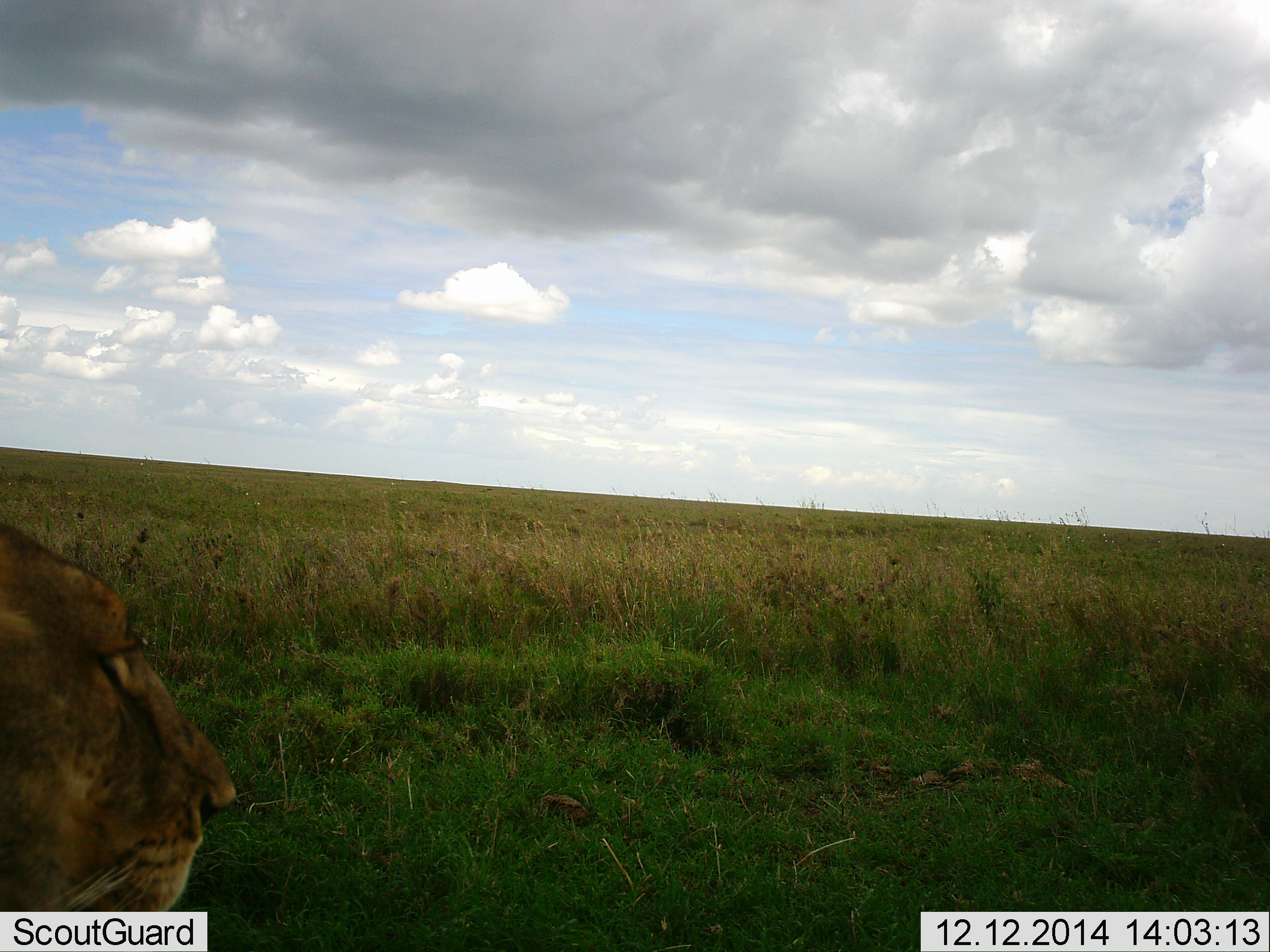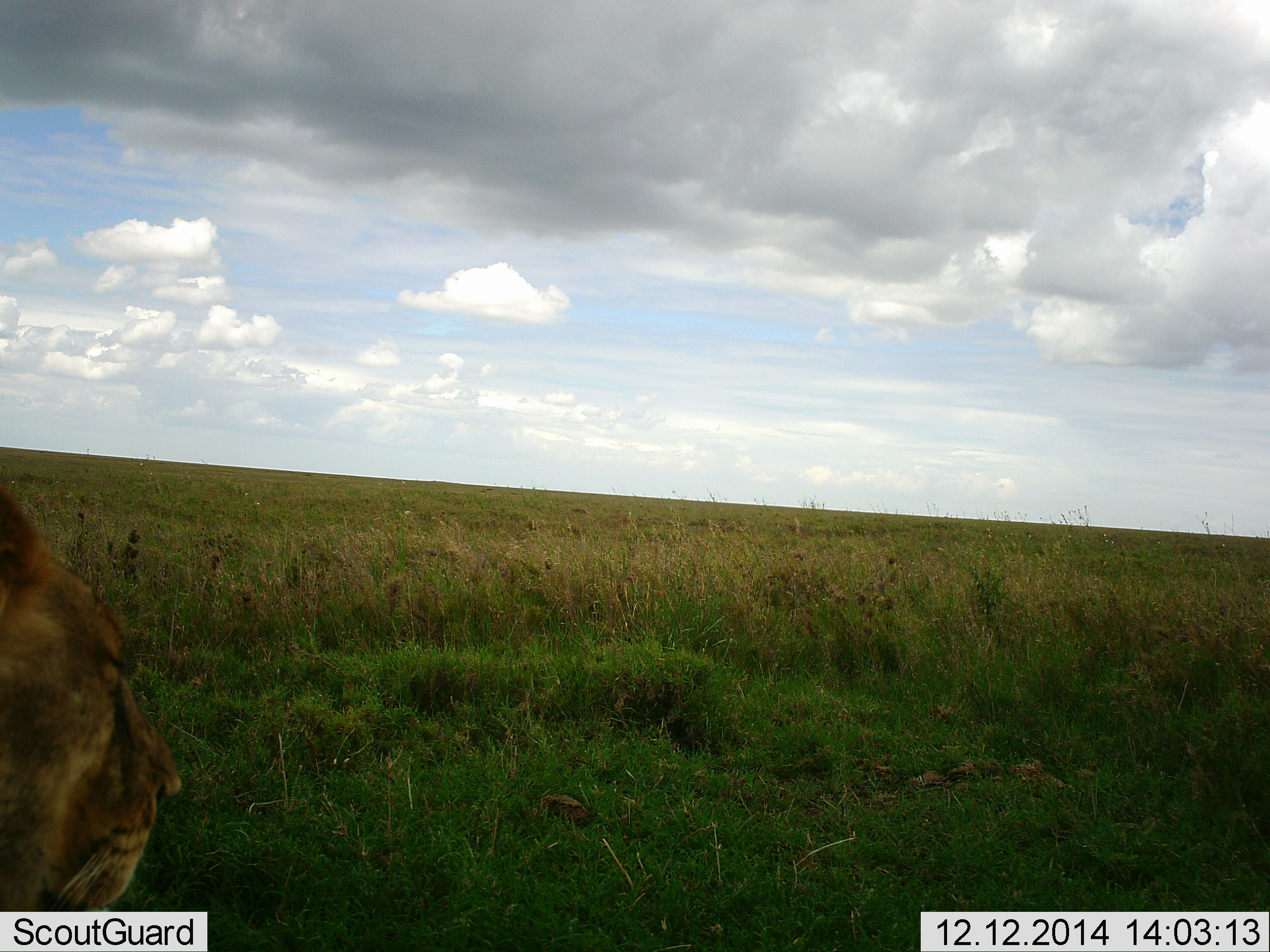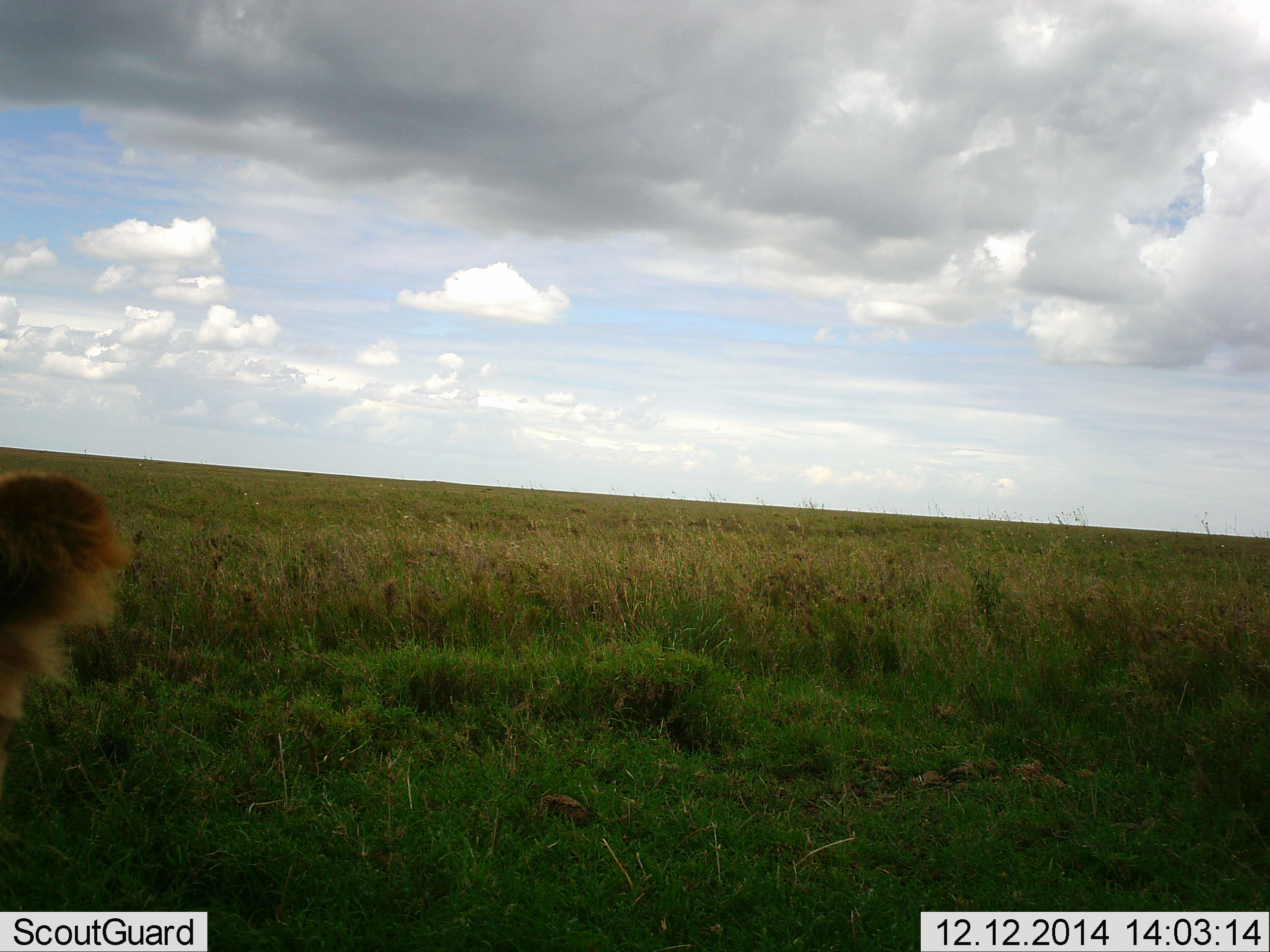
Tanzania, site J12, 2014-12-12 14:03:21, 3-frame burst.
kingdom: Animalia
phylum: Chordata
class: Mammalia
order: Carnivora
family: Felidae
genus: Panthera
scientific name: Panthera leo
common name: lion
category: lionfemale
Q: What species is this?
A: Lionfemale (lion) (Panthera leo).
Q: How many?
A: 1.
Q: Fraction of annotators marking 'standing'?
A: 30%.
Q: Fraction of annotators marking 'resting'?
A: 50%.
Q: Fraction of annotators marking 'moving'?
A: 10%.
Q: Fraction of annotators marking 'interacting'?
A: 0%.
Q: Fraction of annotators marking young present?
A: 0%.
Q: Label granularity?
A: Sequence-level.